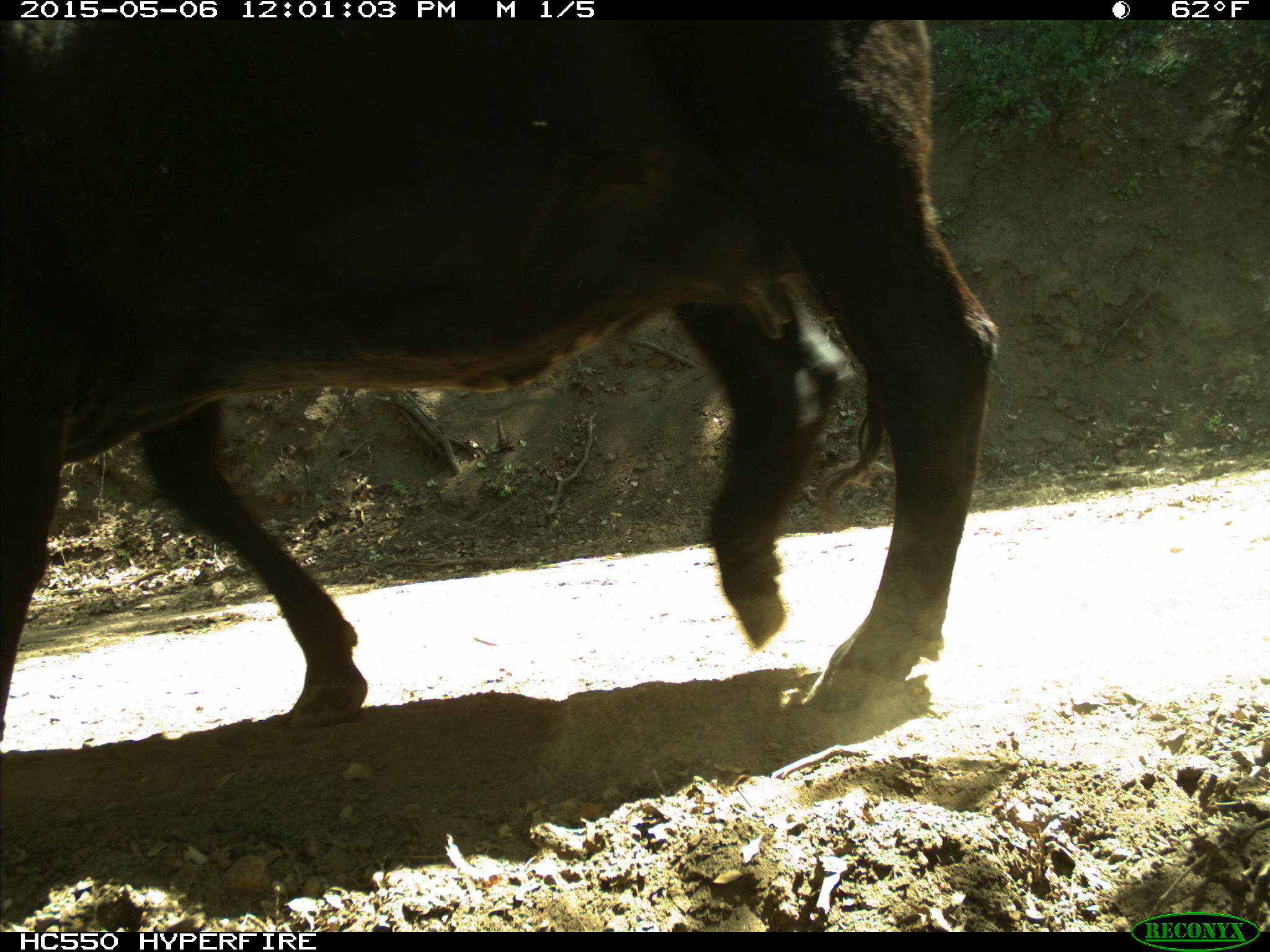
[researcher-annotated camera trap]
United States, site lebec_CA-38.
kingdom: Animalia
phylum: Chordata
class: Mammalia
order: Artiodactyla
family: Bovidae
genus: Bos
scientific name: Bos taurus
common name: domestic cow